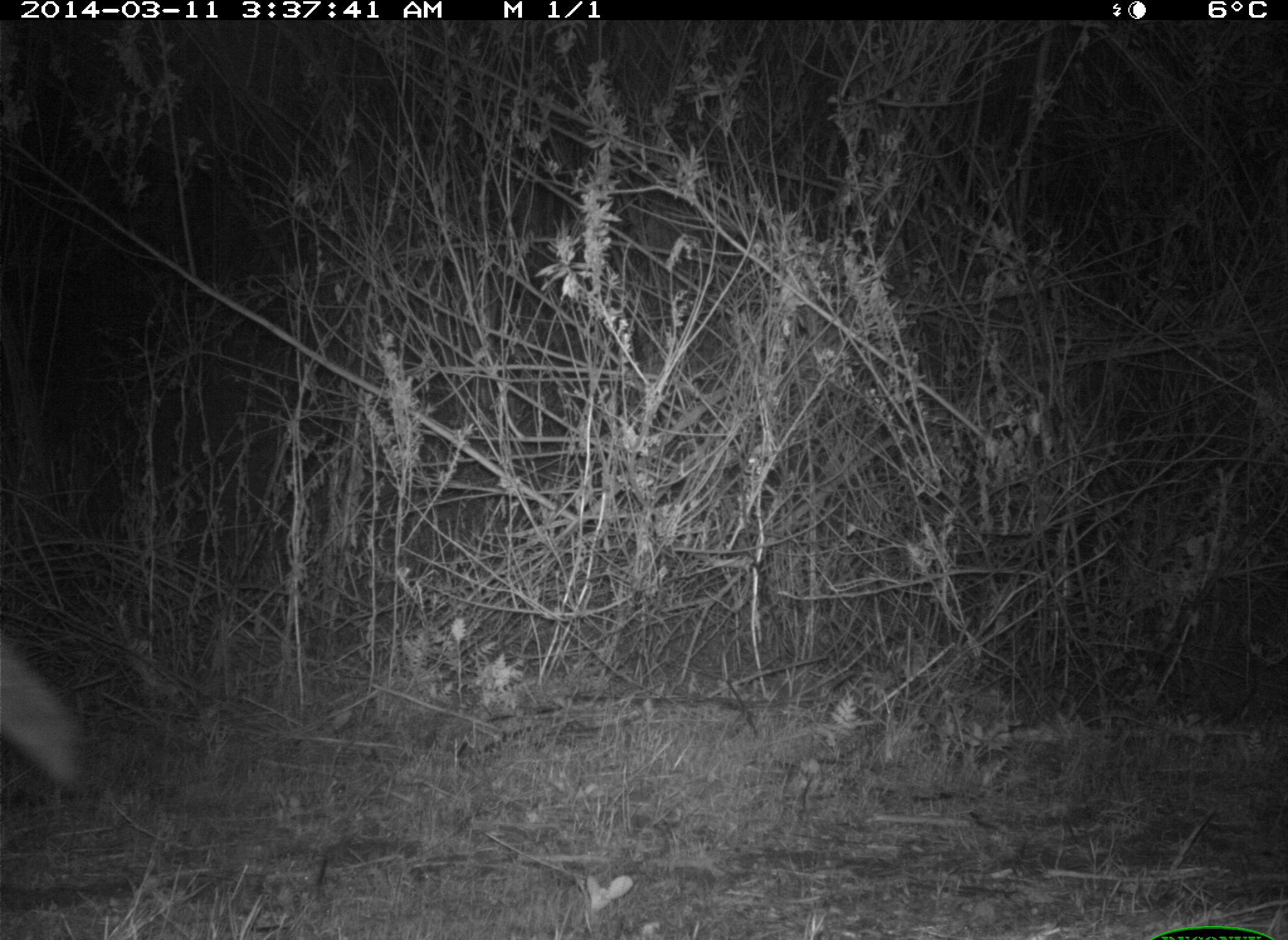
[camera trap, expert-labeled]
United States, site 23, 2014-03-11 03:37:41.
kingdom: Animalia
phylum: Chordata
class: Mammalia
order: Carnivora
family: Canidae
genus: Canis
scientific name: Canis latrans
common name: coyote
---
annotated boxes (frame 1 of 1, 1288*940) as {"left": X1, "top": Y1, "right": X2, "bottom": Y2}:
coyote: {"left": 0, "top": 636, "right": 93, "bottom": 787}